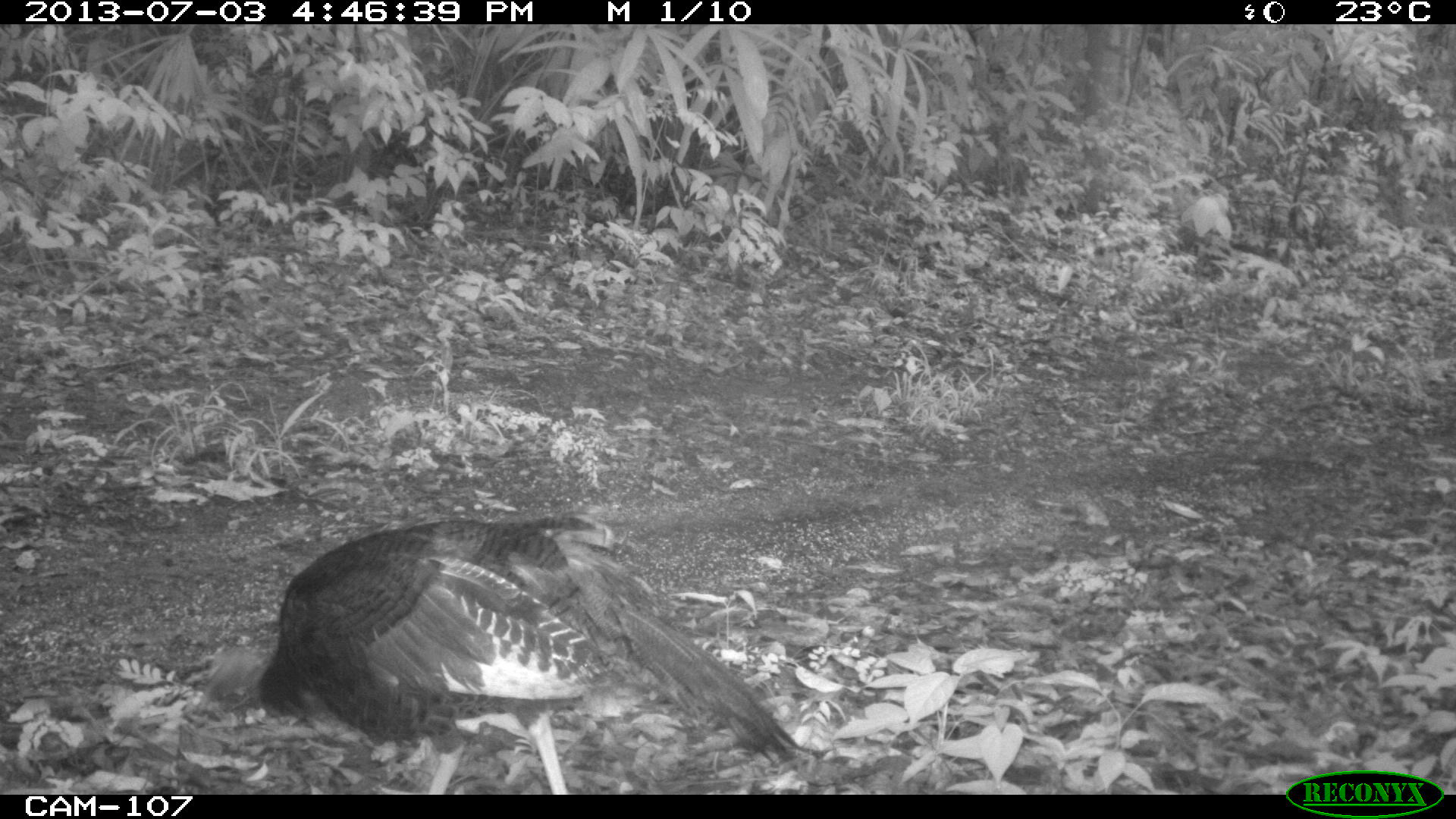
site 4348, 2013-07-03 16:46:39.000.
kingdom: Animalia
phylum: Chordata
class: Aves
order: Galliformes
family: Phasianidae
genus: Meleagris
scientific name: Meleagris ocellata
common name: ocellated turkey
Meleagris ocellata (ocellated turkey), count 1, sex female.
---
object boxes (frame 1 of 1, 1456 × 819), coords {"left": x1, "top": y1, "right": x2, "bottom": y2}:
meleagris ocellata: {"left": 185, "top": 510, "right": 814, "bottom": 795}